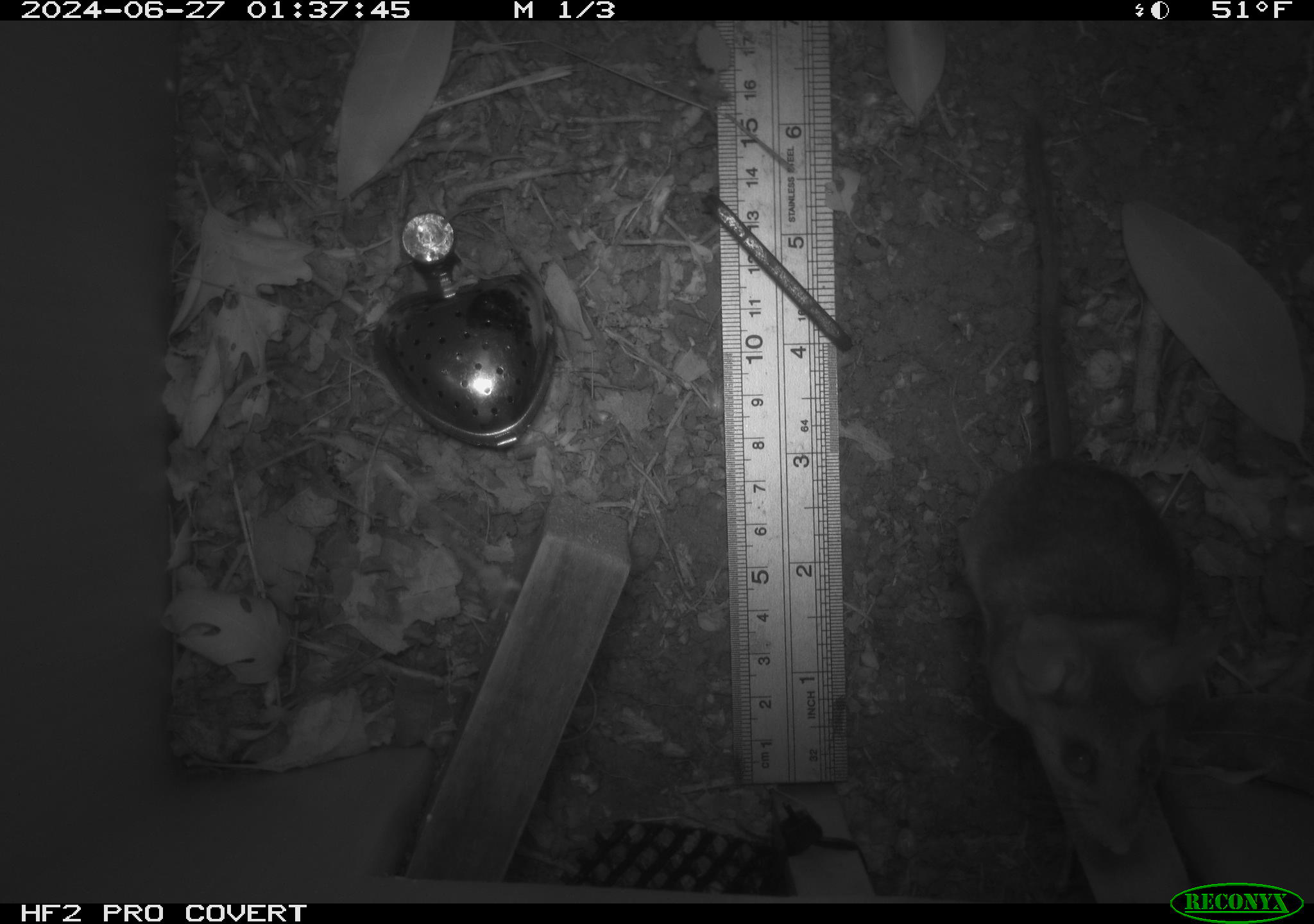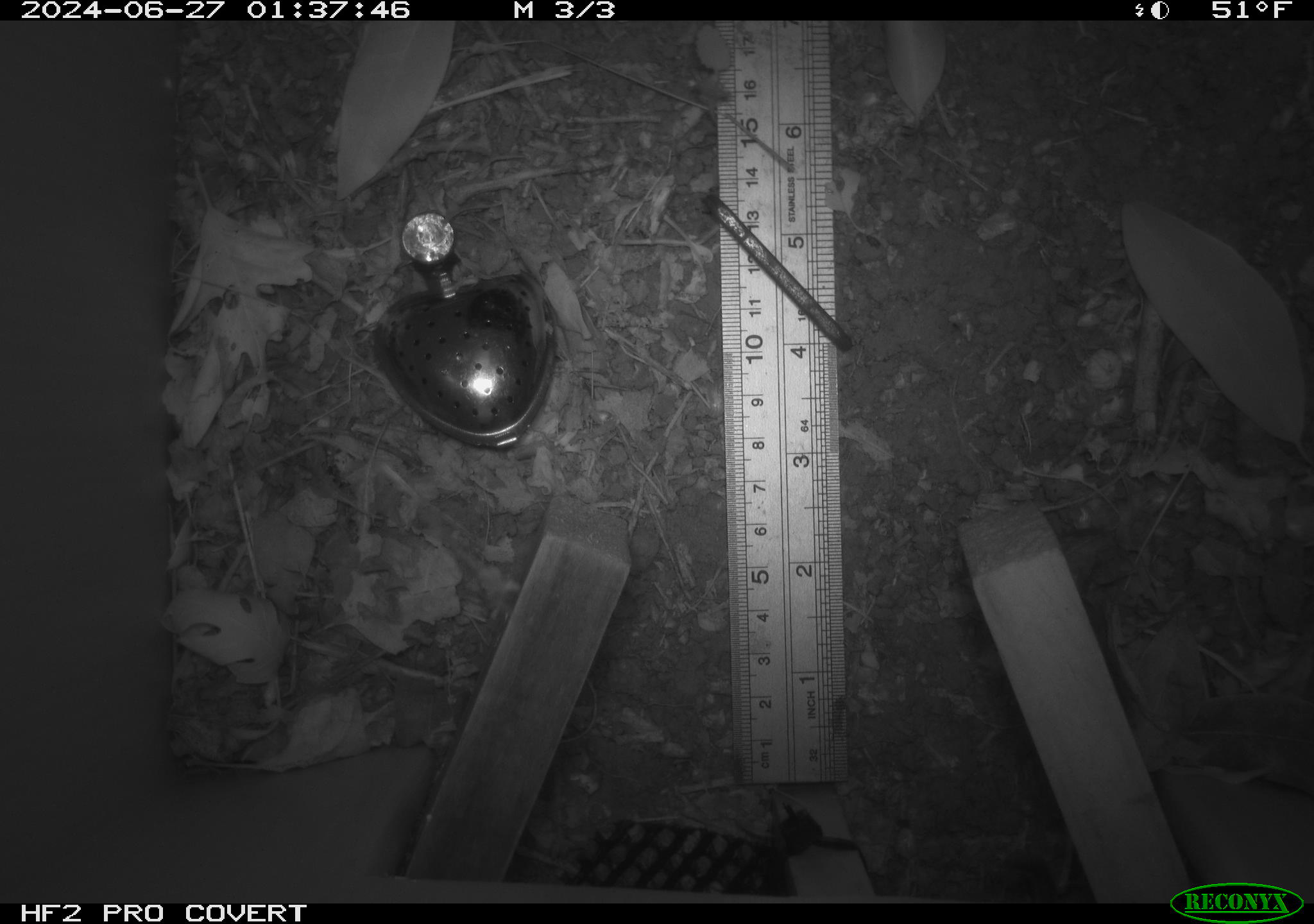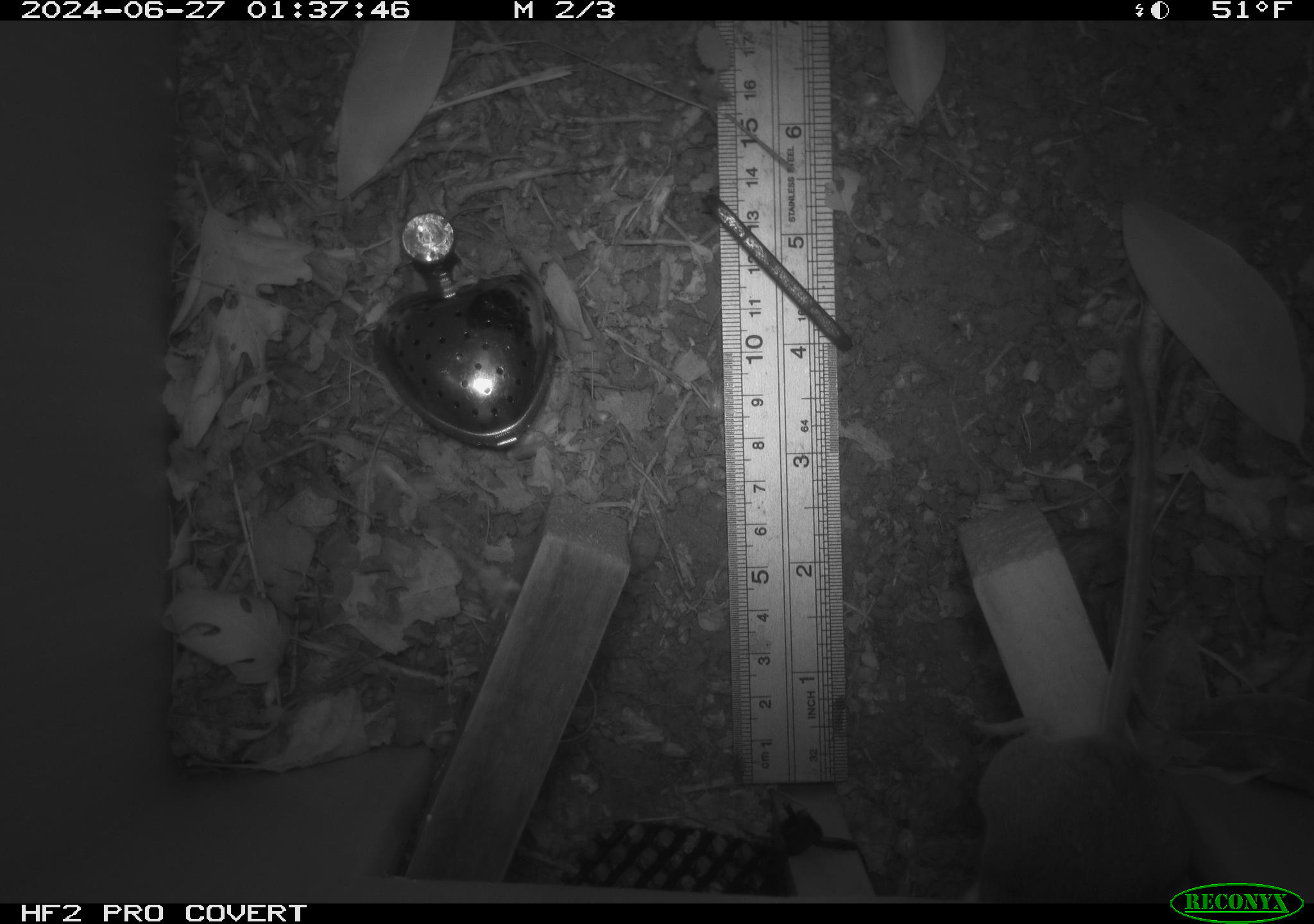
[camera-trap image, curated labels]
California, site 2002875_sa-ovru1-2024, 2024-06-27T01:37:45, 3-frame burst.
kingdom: Animalia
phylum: Chordata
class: Mammalia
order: Rodentia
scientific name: Rodentia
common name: rodent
Rodent (Rodentia).